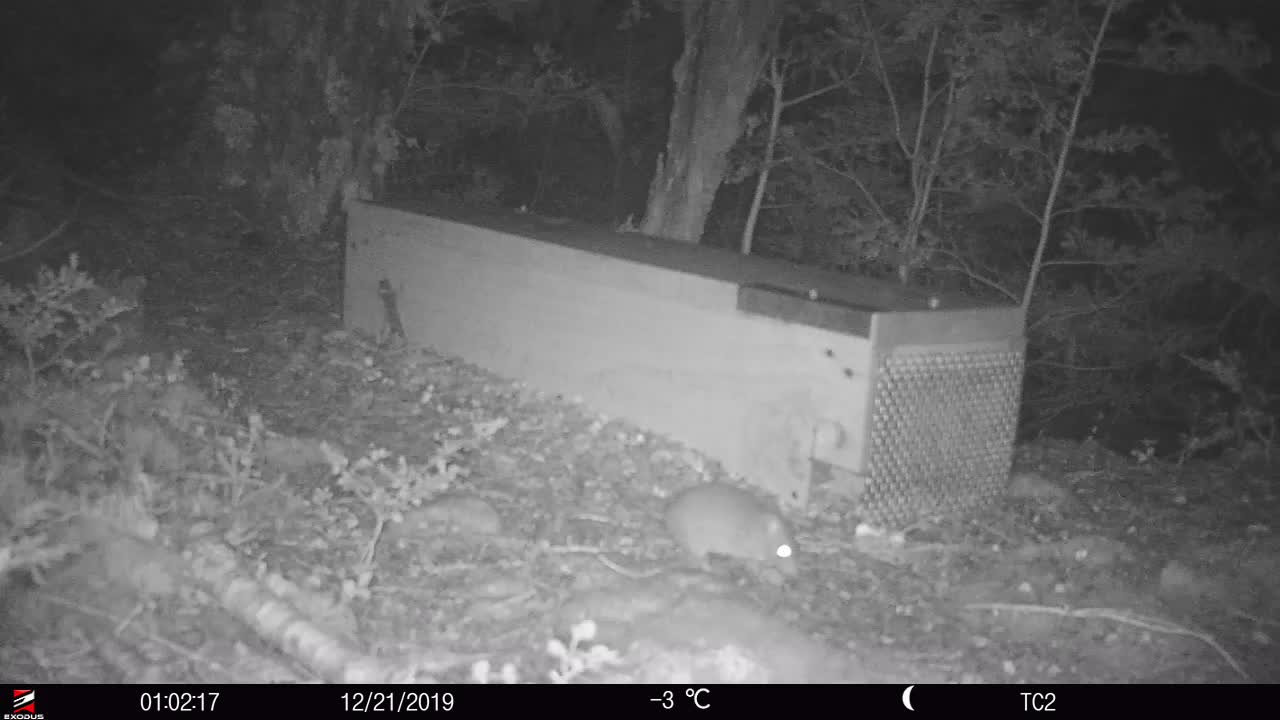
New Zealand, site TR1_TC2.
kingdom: Animalia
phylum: Chordata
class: Mammalia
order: Rodentia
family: Muridae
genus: Rattus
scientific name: Rattus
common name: rat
Rat (Rattus).